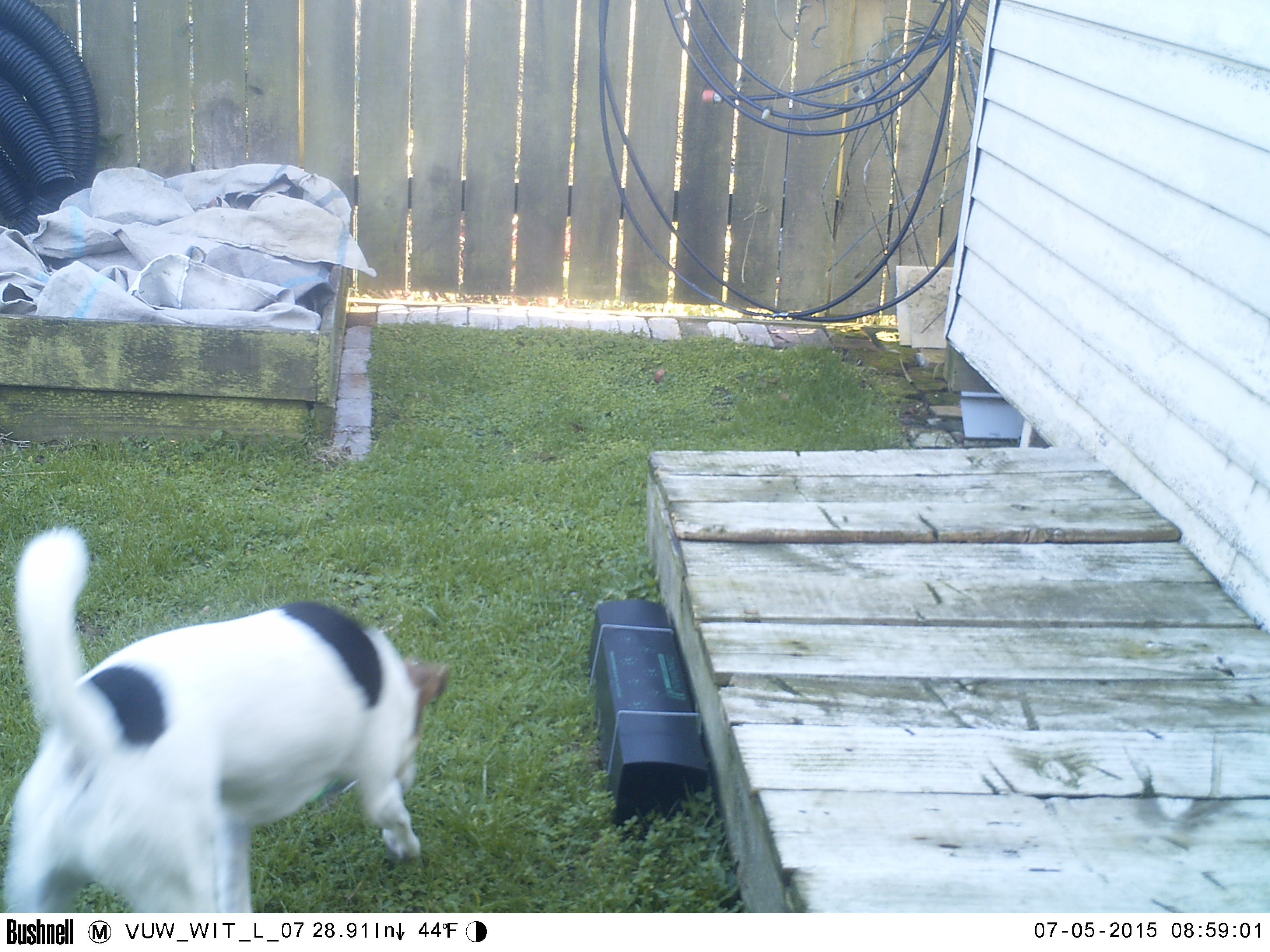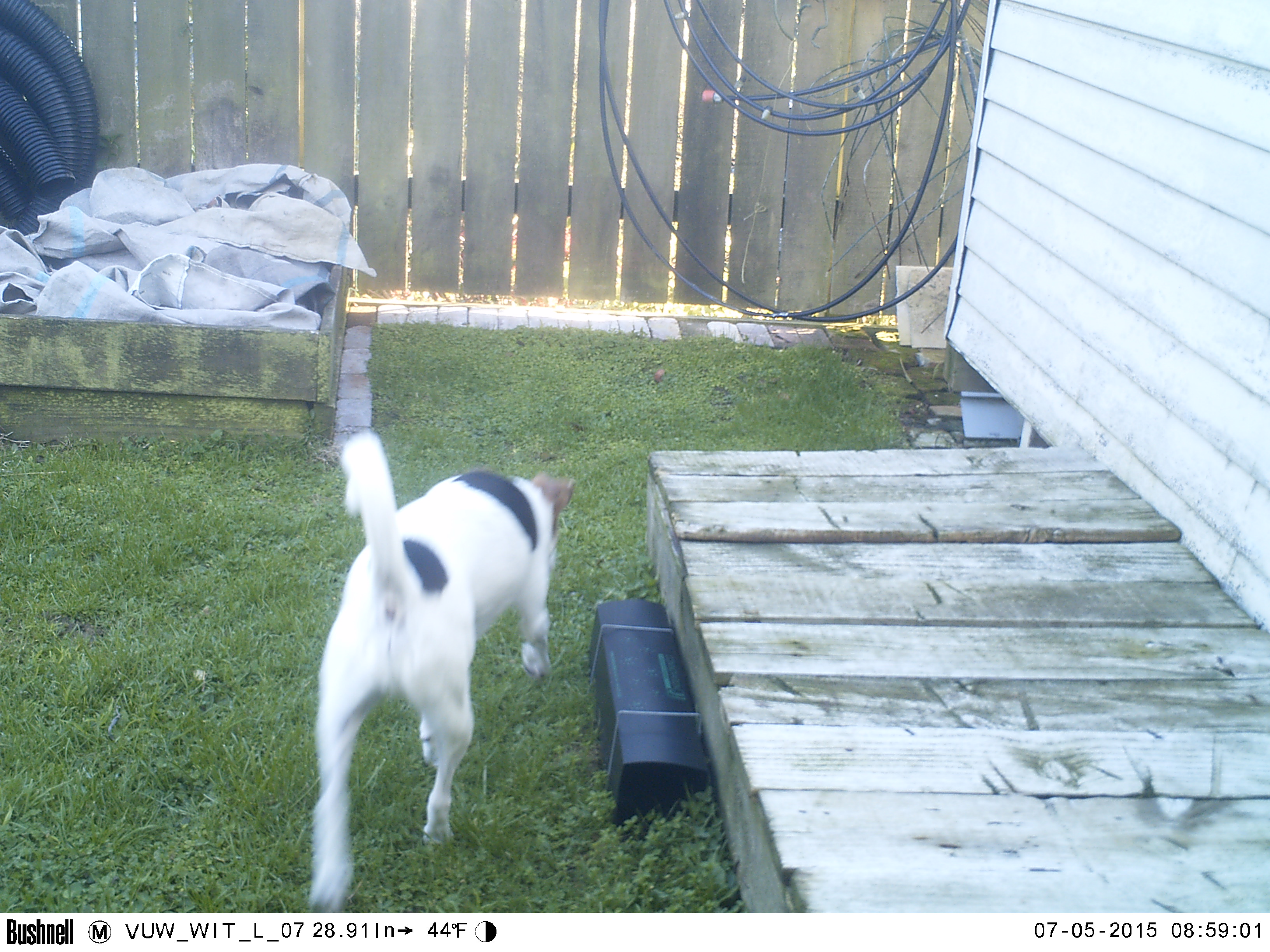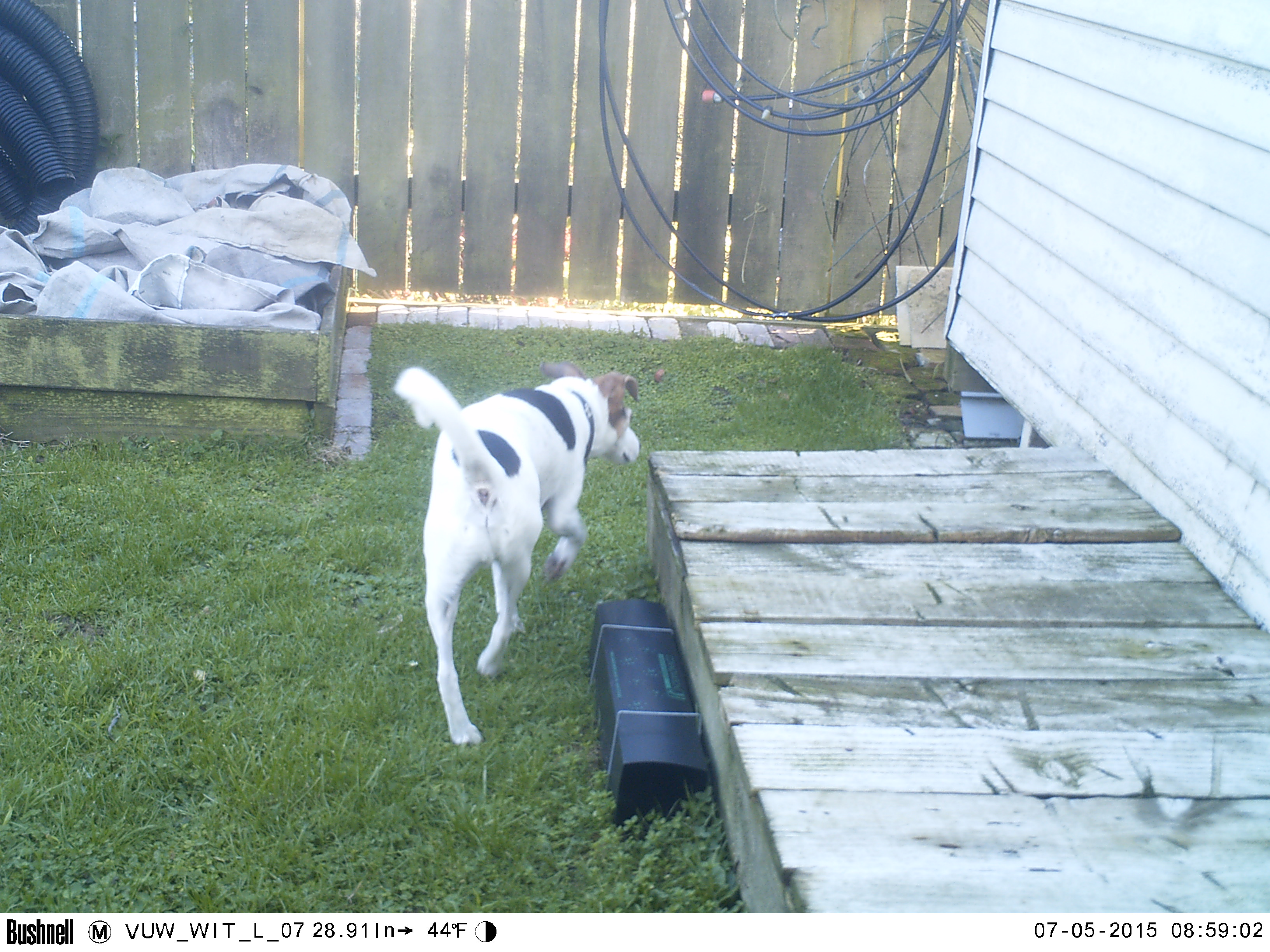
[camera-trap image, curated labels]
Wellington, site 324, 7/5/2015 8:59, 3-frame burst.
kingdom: Animalia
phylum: Chordata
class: Mammalia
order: Carnivora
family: Canidae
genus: Canis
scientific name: Canis familiaris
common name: dog